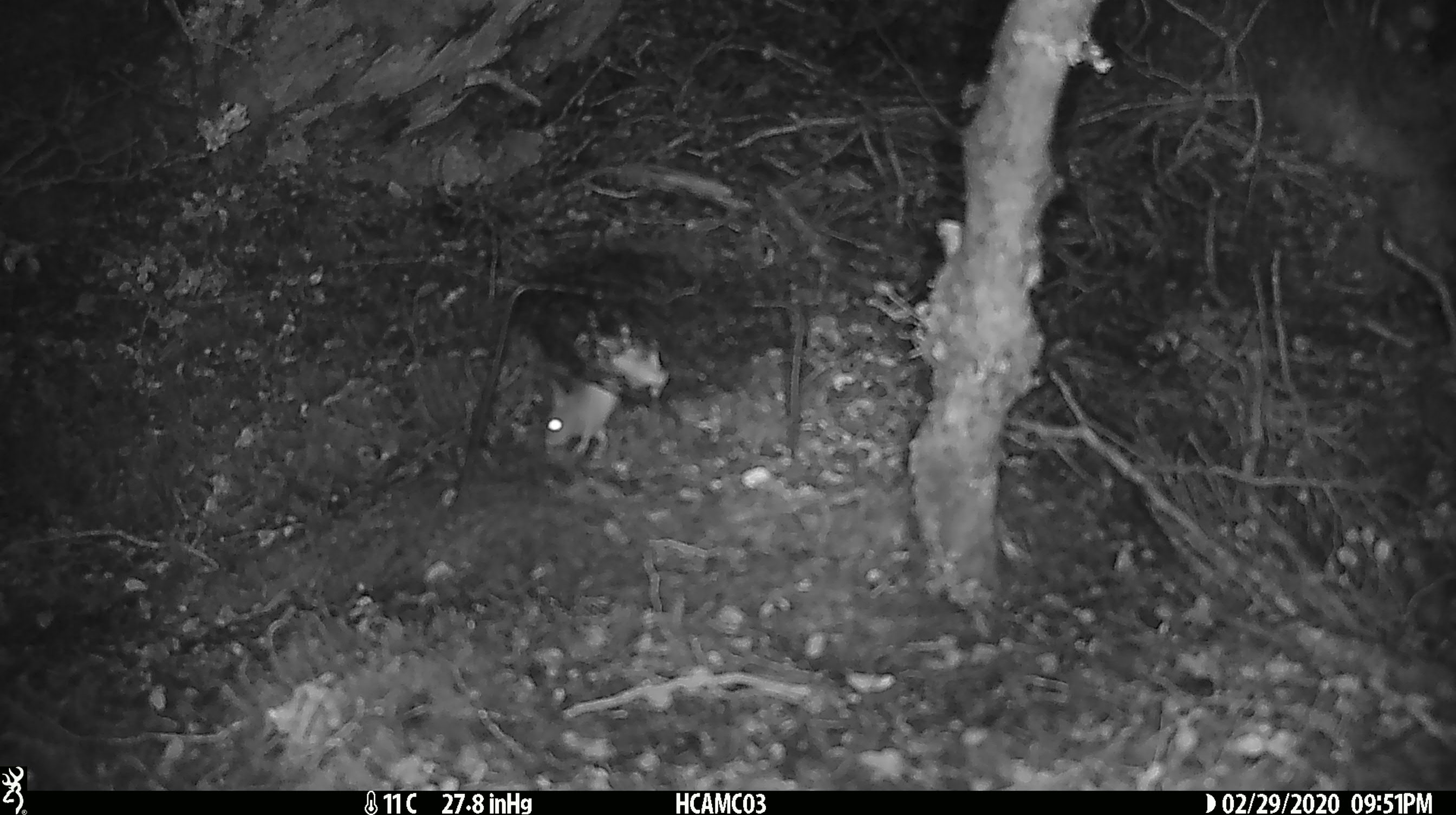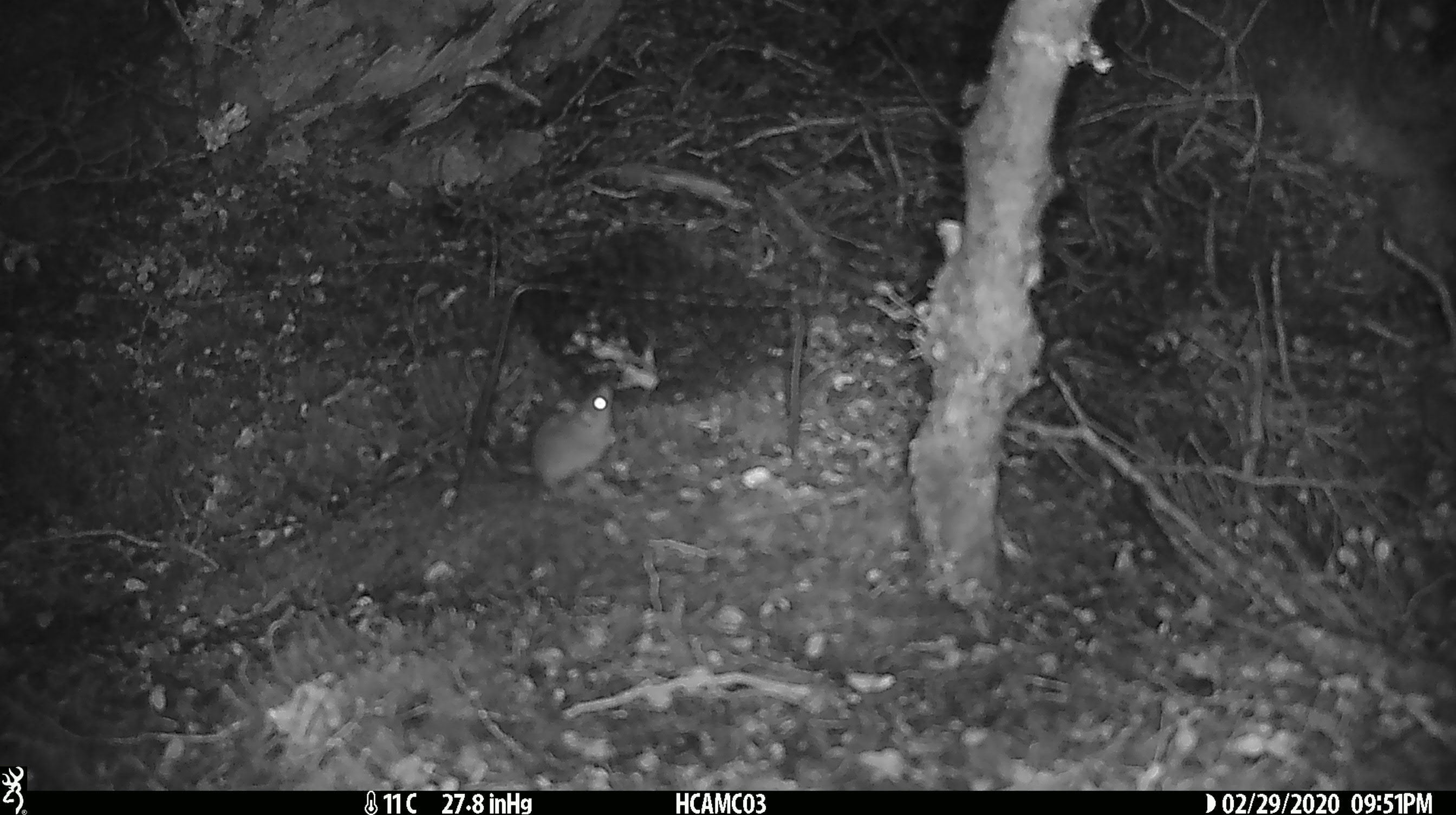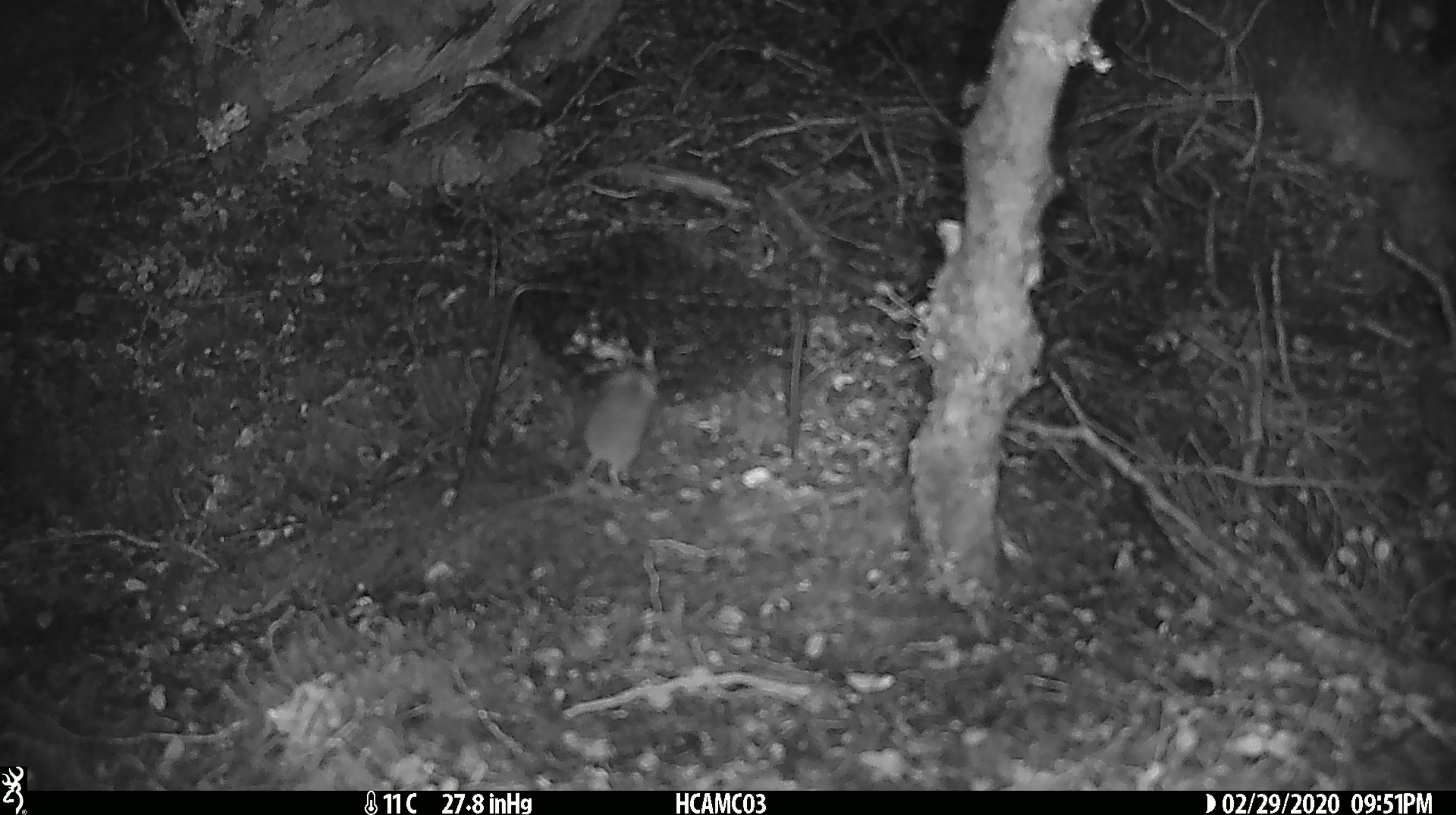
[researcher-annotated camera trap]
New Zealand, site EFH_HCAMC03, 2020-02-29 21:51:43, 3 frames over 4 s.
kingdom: Animalia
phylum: Chordata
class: Mammalia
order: Rodentia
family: Muridae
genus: Mus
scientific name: Mus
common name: mouse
Mouse (Mus).